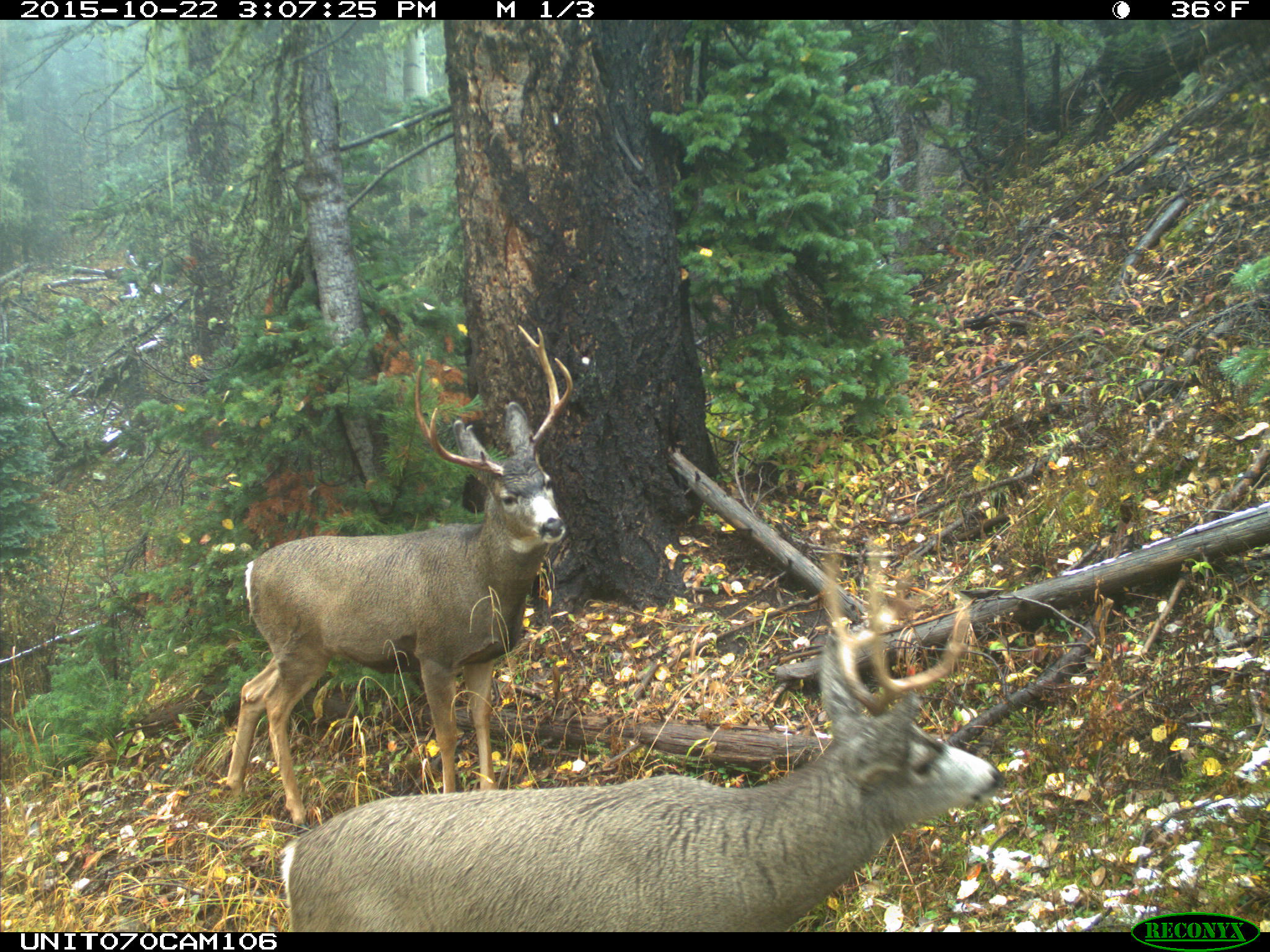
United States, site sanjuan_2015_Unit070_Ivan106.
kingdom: Animalia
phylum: Chordata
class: Mammalia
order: Artiodactyla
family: Cervidae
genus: Odocoileus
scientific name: Odocoileus hemionus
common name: mule deer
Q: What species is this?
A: Odocoileus hemionus (mule deer).